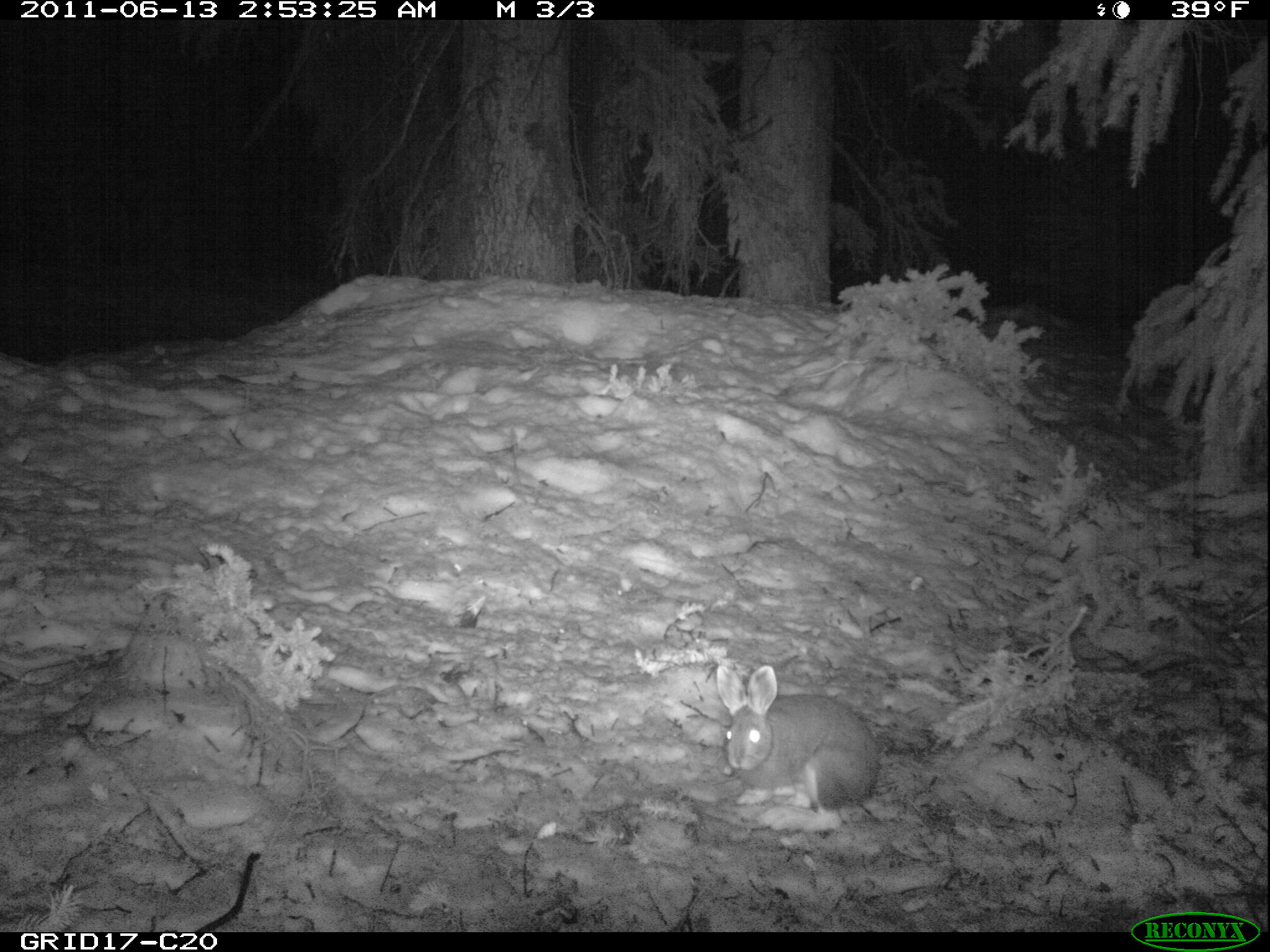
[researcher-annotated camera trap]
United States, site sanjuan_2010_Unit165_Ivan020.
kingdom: Animalia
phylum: Chordata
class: Mammalia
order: Lagomorpha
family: Leporidae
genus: Lepus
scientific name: Lepus americanus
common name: snowshoe hare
Lepus americanus (snowshoe hare).